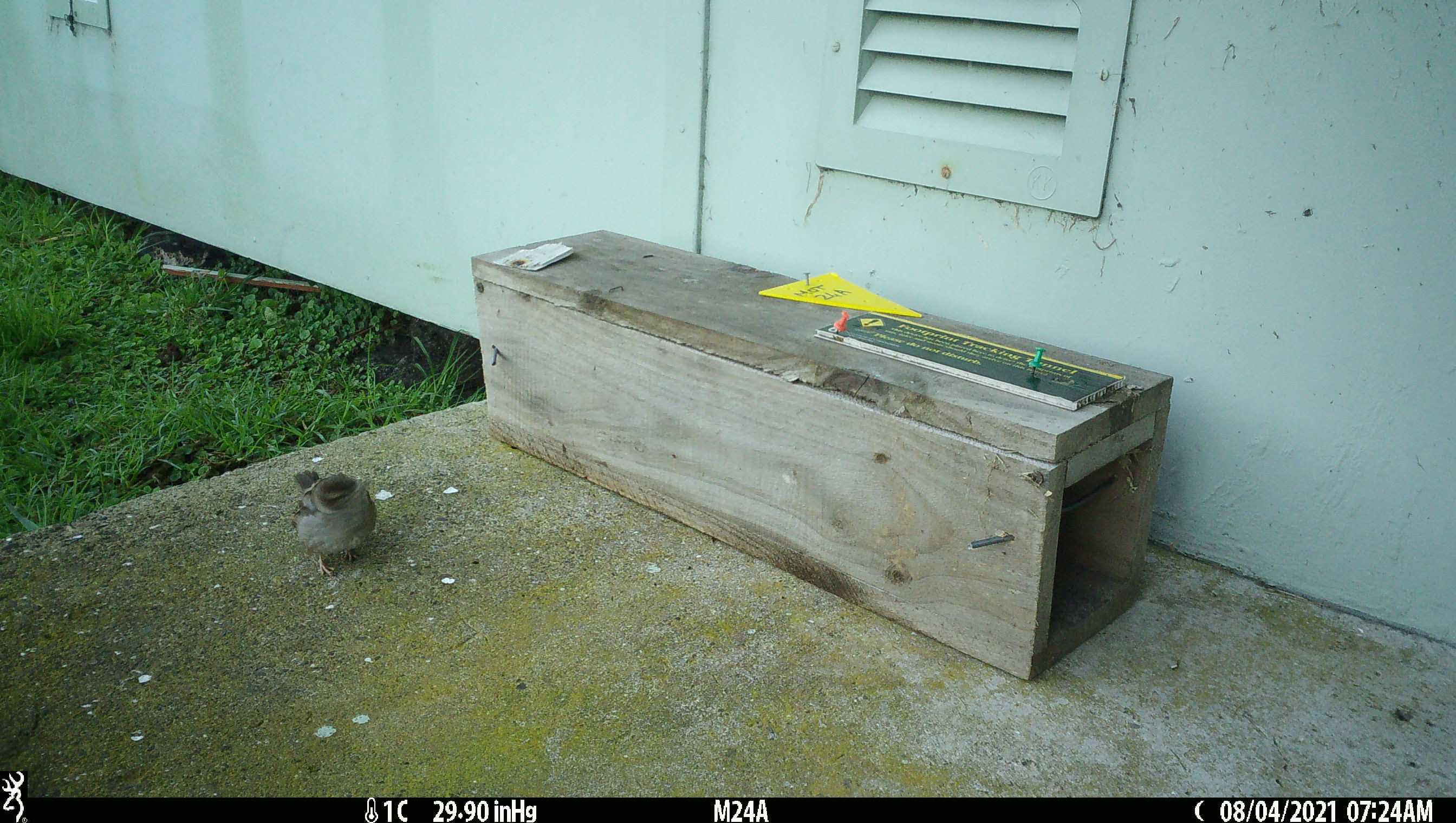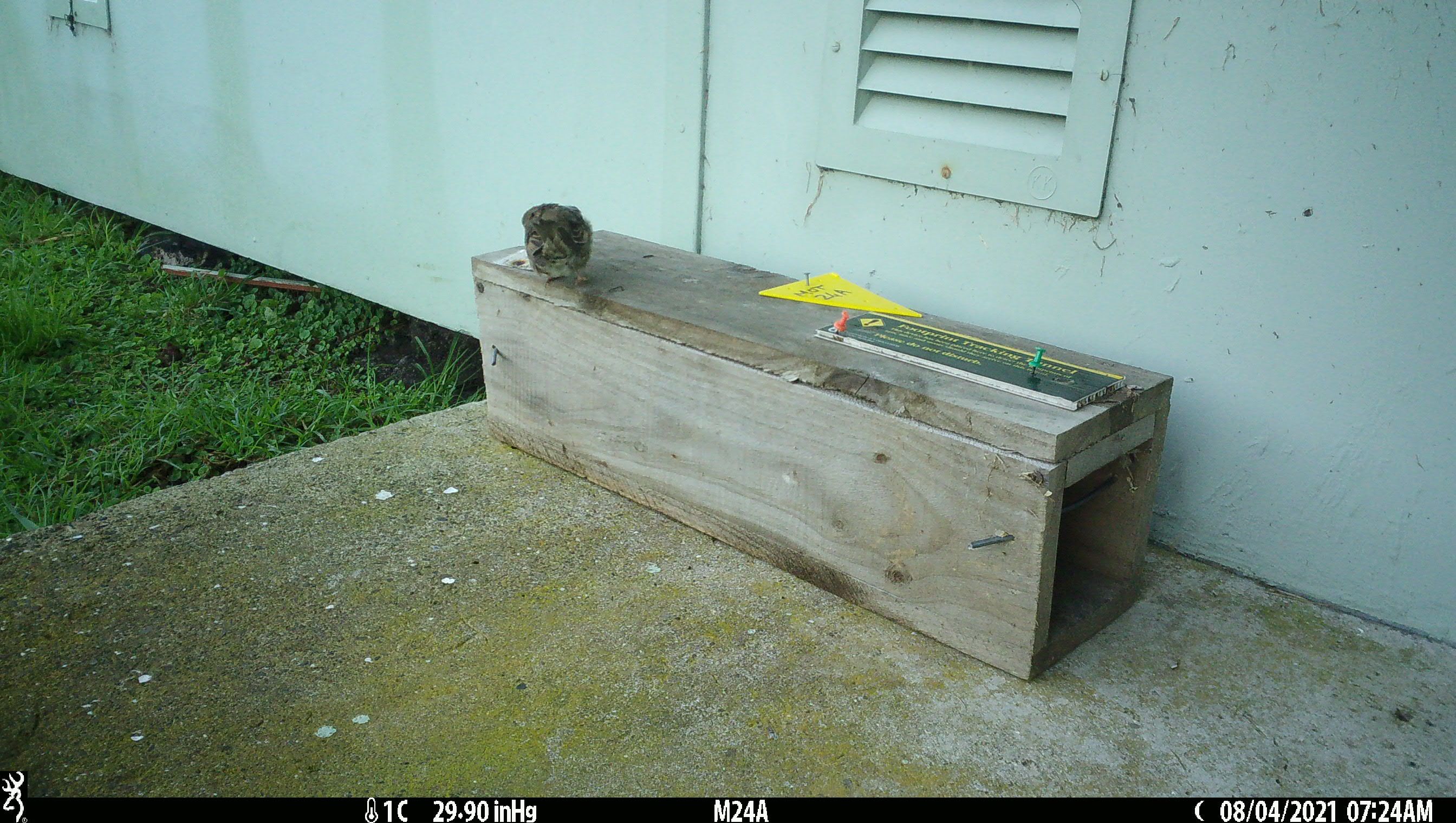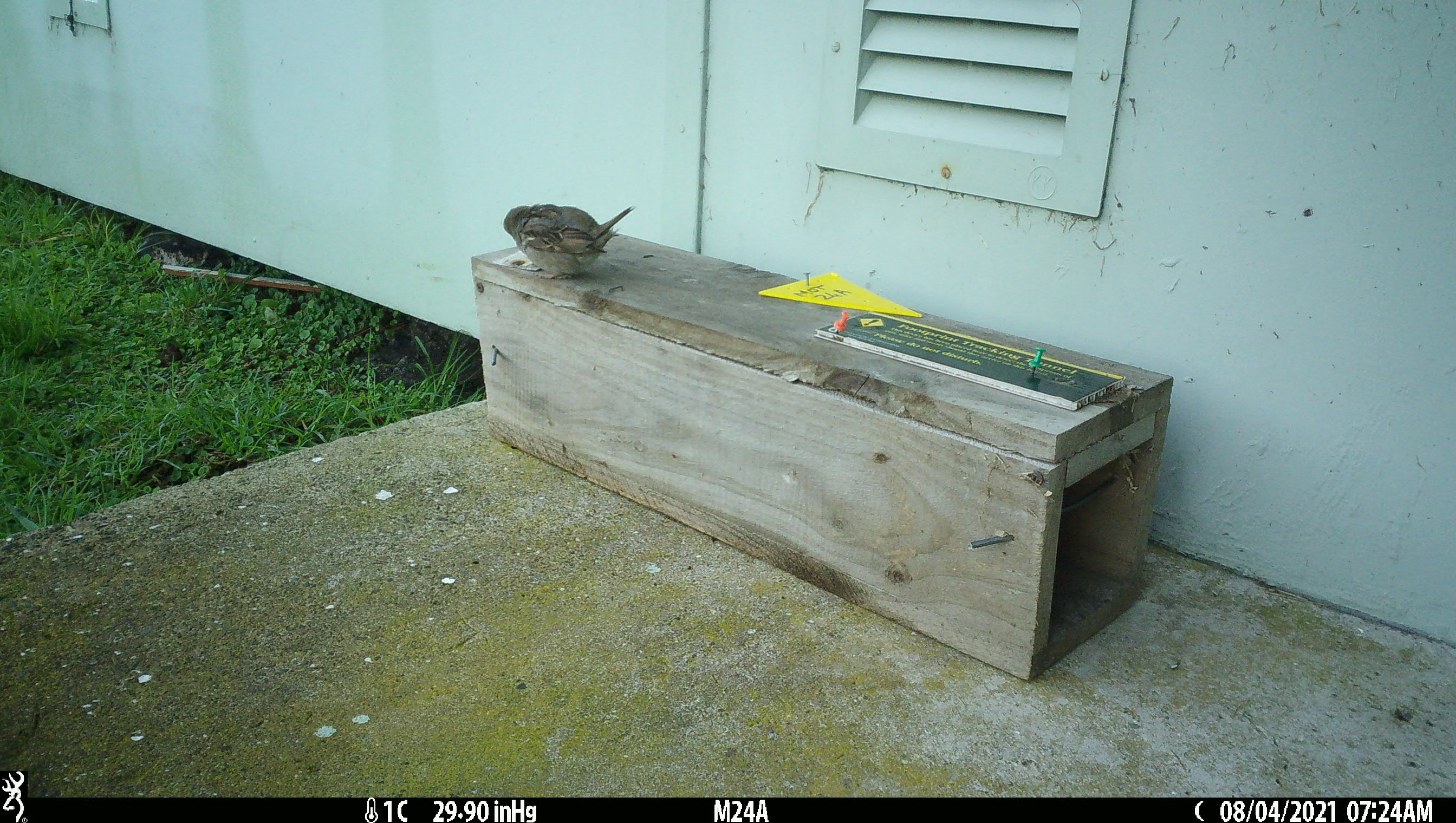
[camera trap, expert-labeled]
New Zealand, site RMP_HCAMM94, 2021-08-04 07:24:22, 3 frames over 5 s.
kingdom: Animalia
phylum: Chordata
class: Aves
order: Passeriformes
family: Passeridae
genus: Passer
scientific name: Passer domesticus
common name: house sparrow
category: sparrow